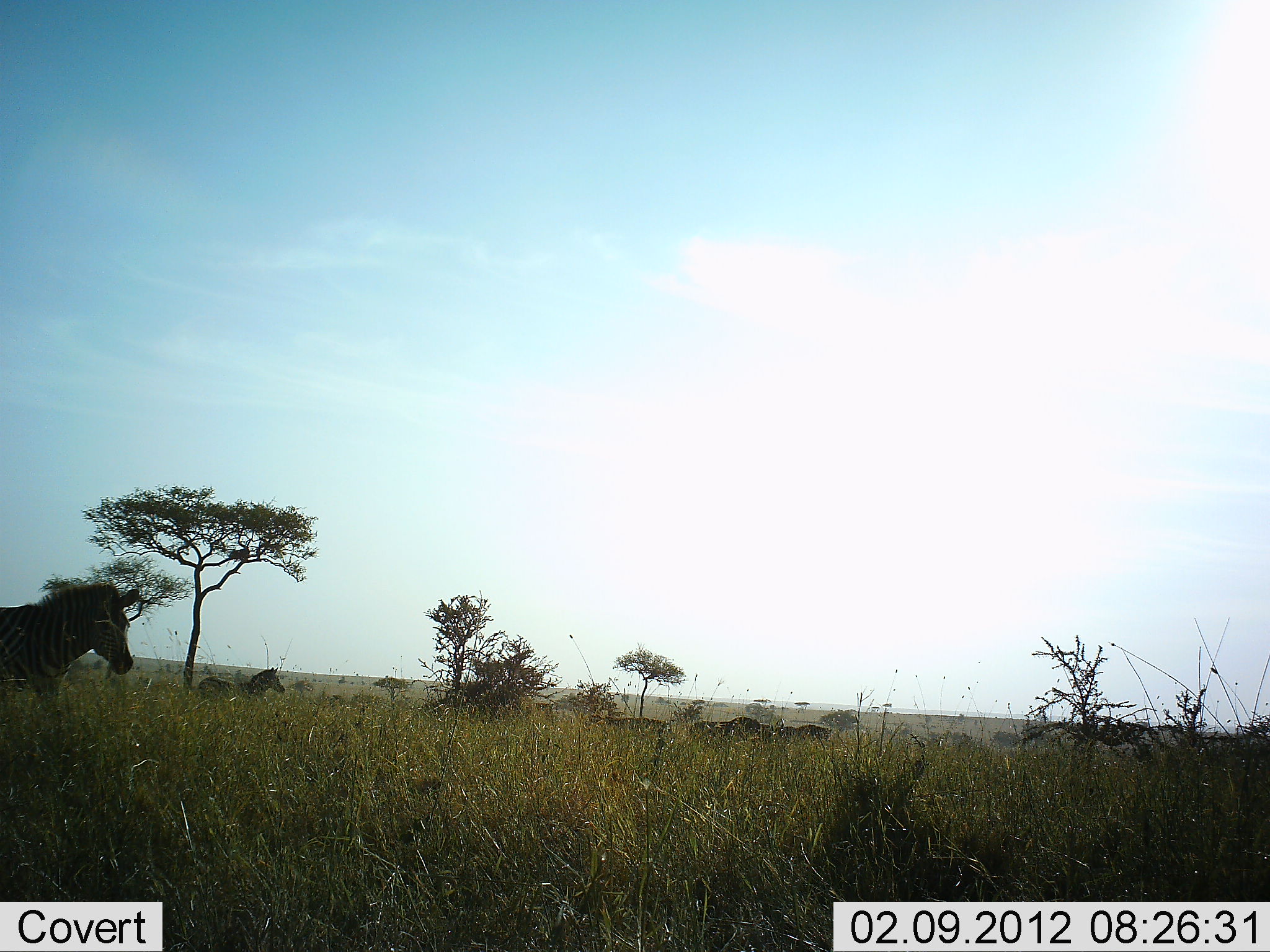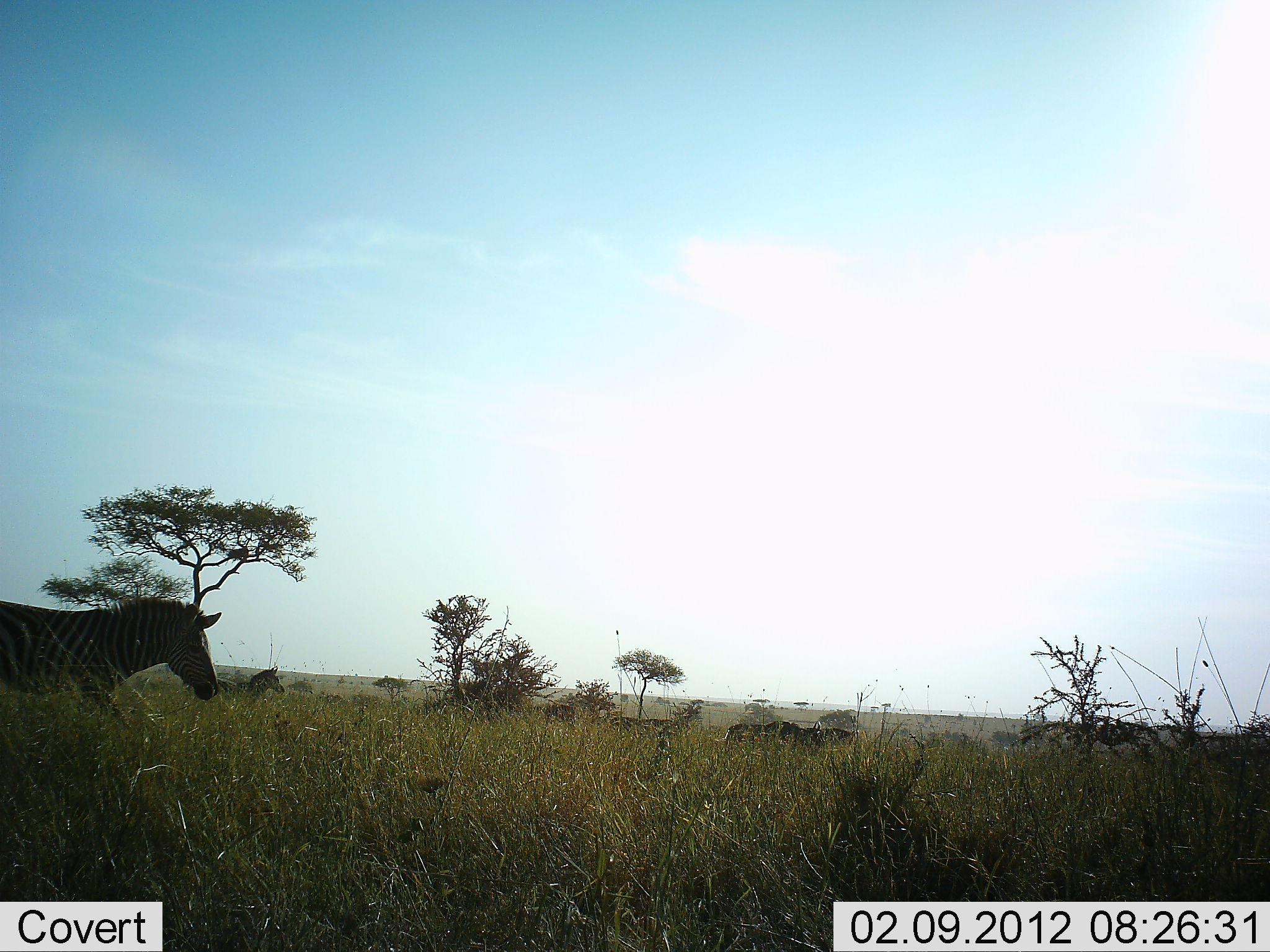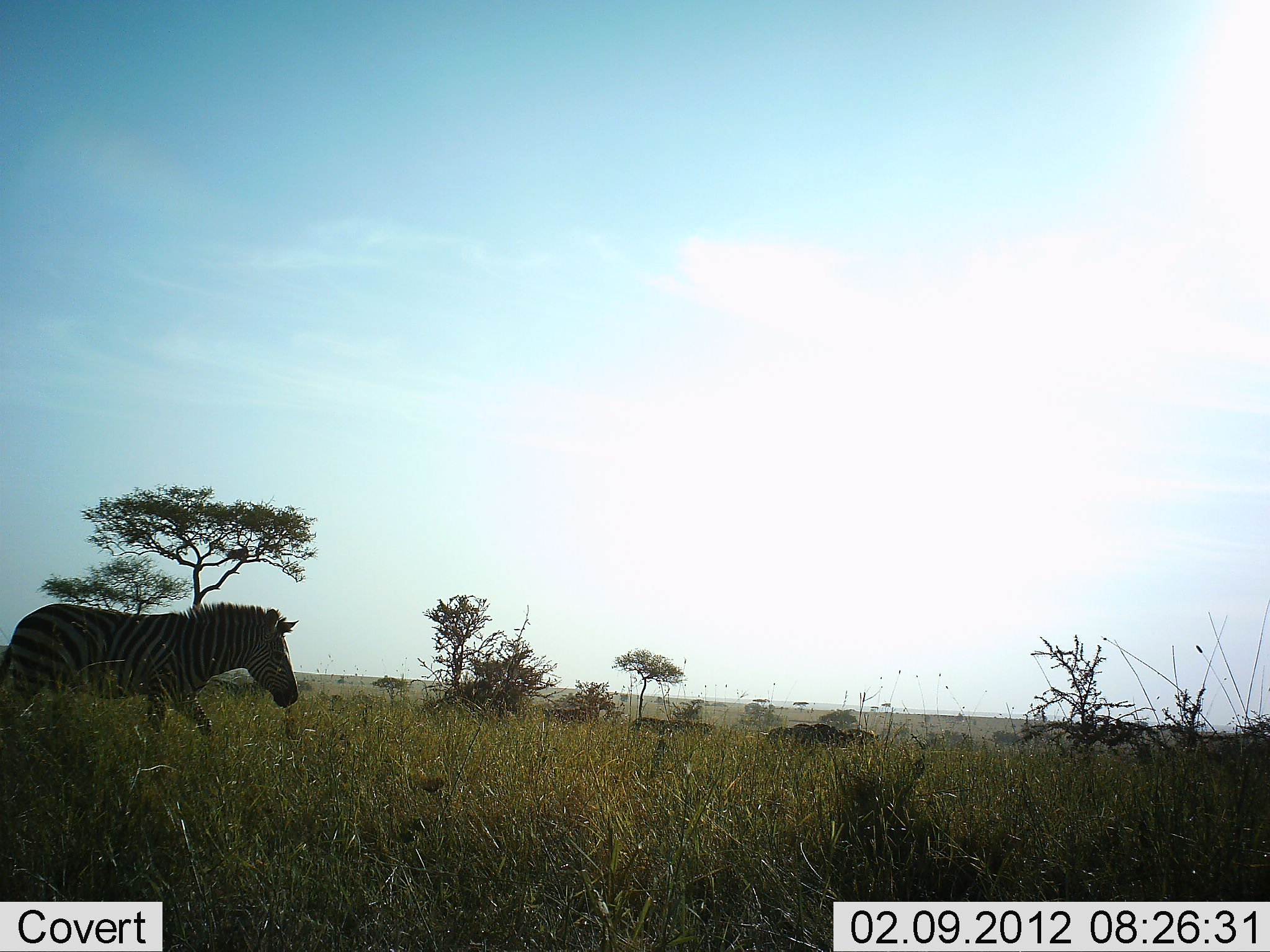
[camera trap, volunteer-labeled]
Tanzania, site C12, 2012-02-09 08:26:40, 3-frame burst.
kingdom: Animalia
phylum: Chordata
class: Mammalia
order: Perissodactyla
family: Equidae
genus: Equus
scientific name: Equus quagga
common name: plains zebra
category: zebra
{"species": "zebra (plains zebra) (Equus quagga)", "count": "5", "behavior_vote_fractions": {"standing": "29%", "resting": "0%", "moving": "95%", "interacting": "0%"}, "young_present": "0%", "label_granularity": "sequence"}